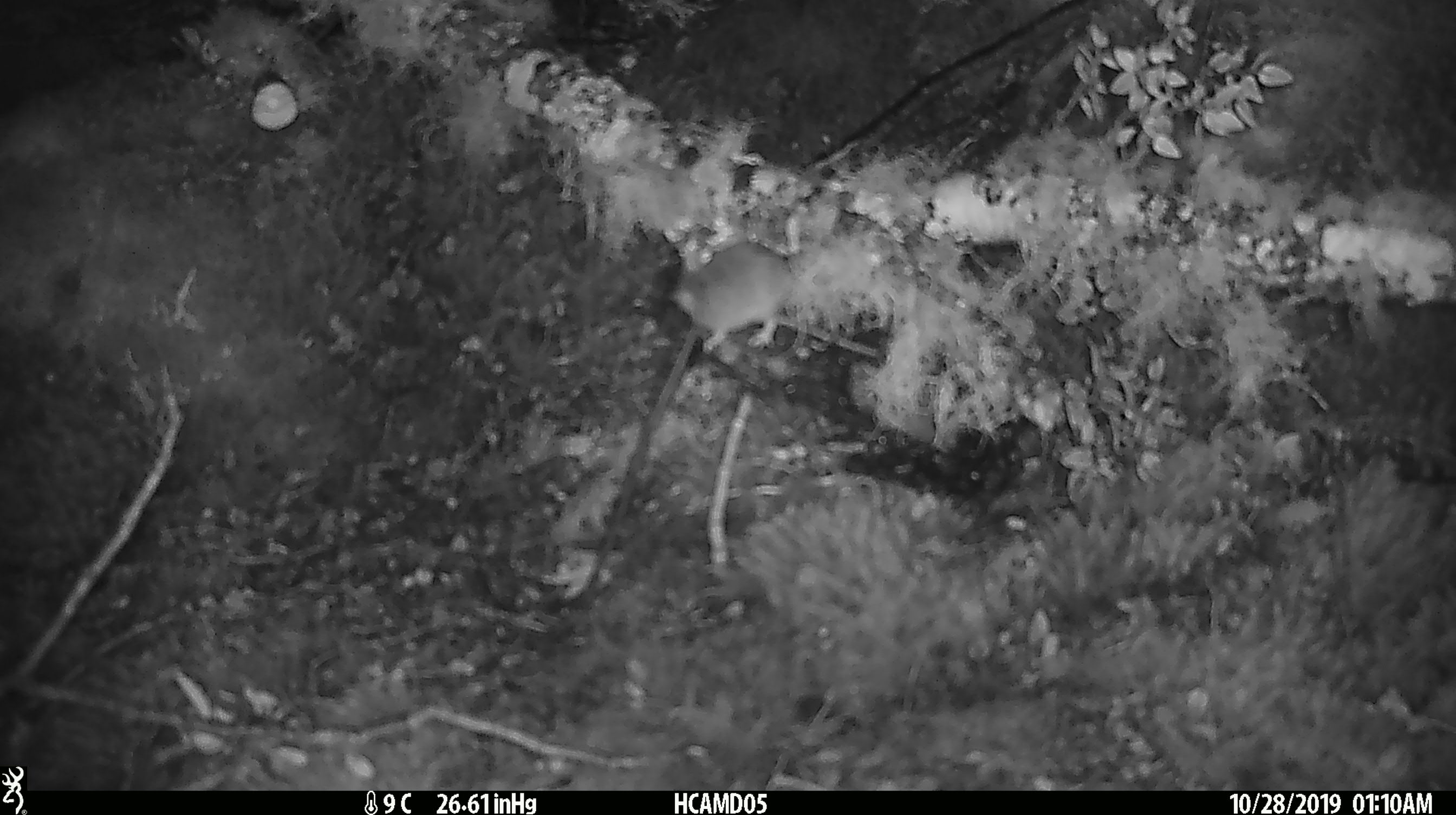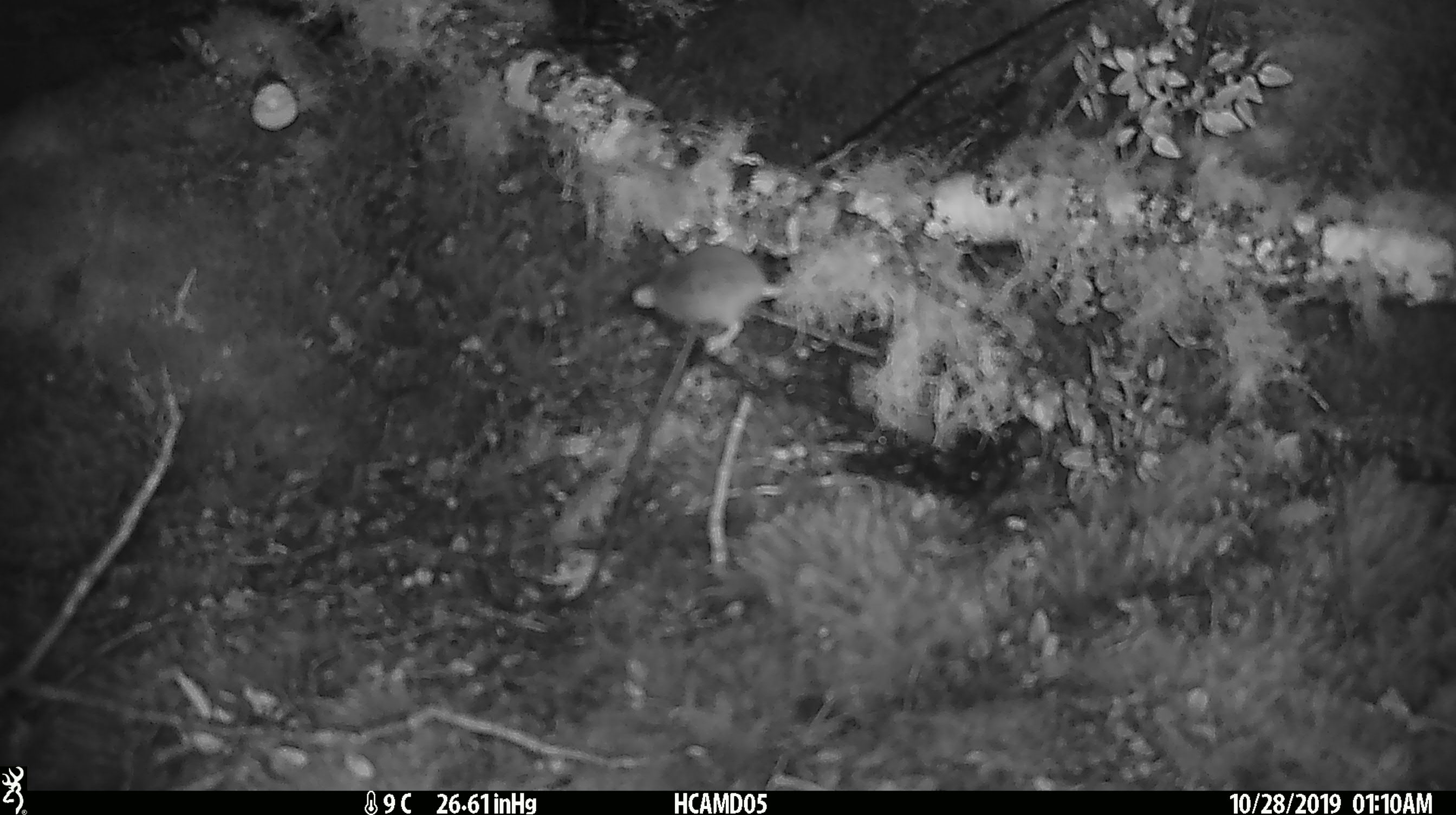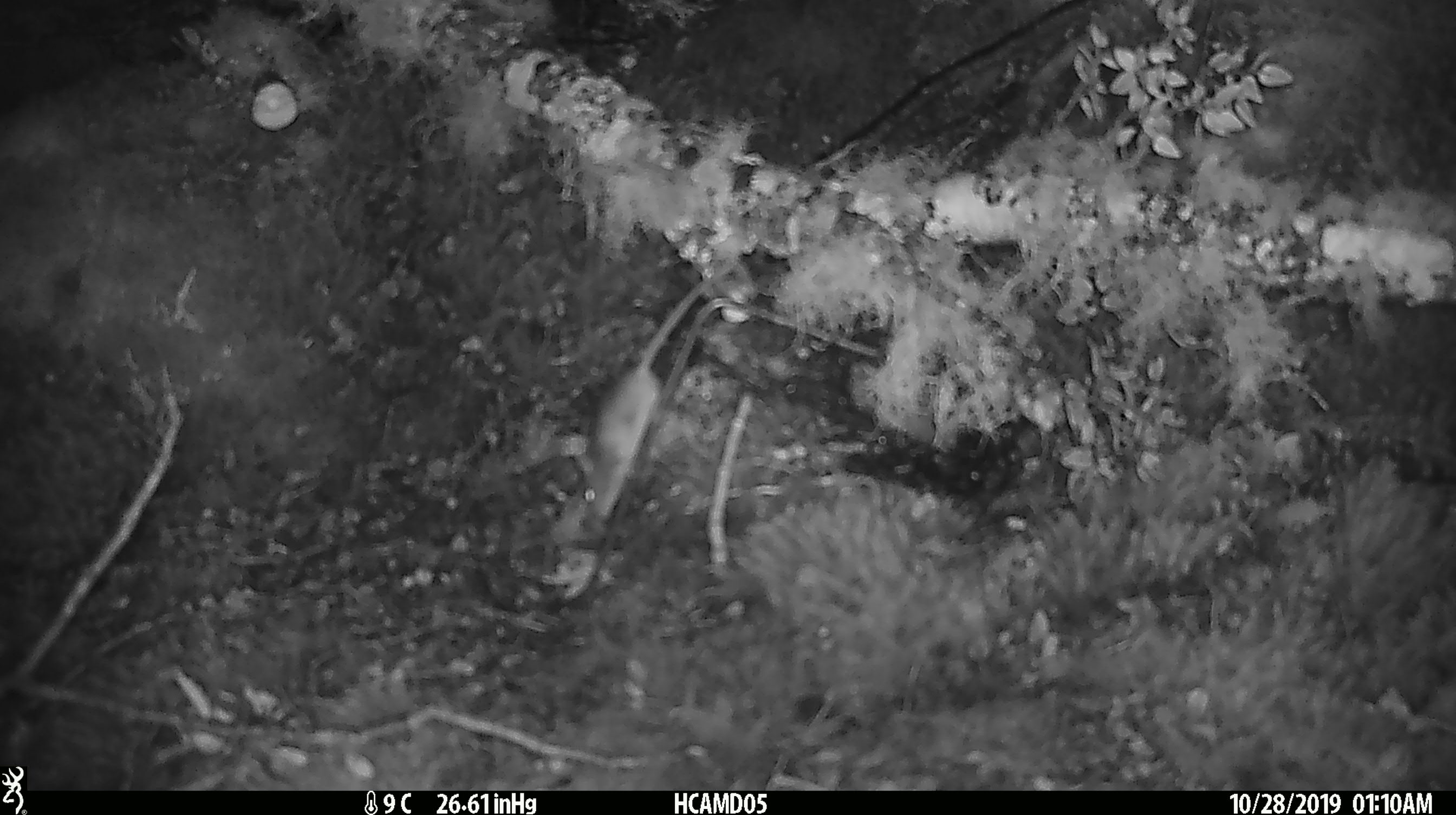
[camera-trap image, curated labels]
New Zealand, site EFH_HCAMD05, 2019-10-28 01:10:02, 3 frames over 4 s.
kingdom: Animalia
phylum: Chordata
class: Mammalia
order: Rodentia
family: Muridae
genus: Mus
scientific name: Mus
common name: mouse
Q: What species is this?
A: Mouse (Mus).